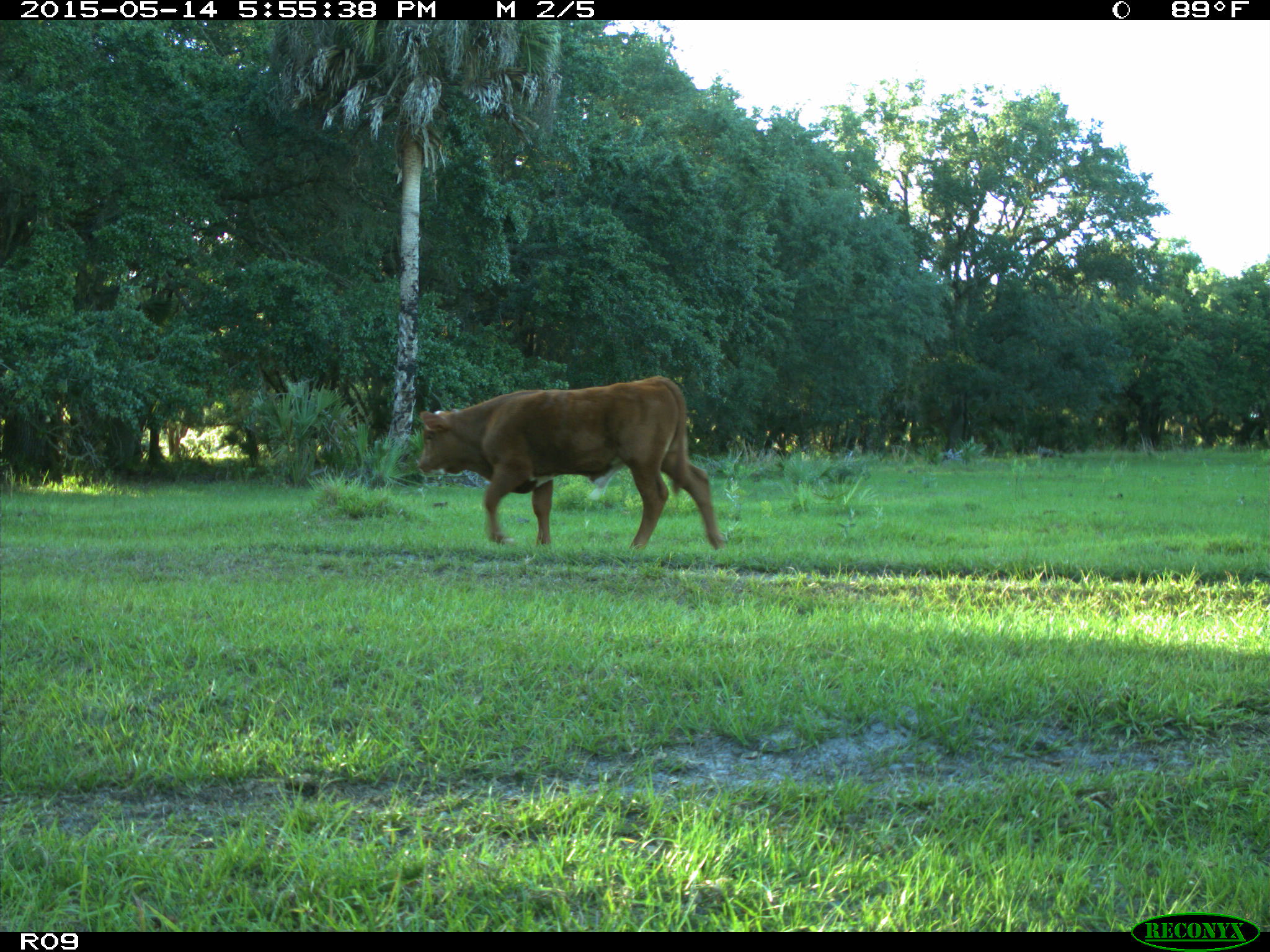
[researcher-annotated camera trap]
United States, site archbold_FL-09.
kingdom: Animalia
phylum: Chordata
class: Mammalia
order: Artiodactyla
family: Bovidae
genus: Bos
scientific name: Bos taurus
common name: domestic cow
Bos taurus (domestic cow).